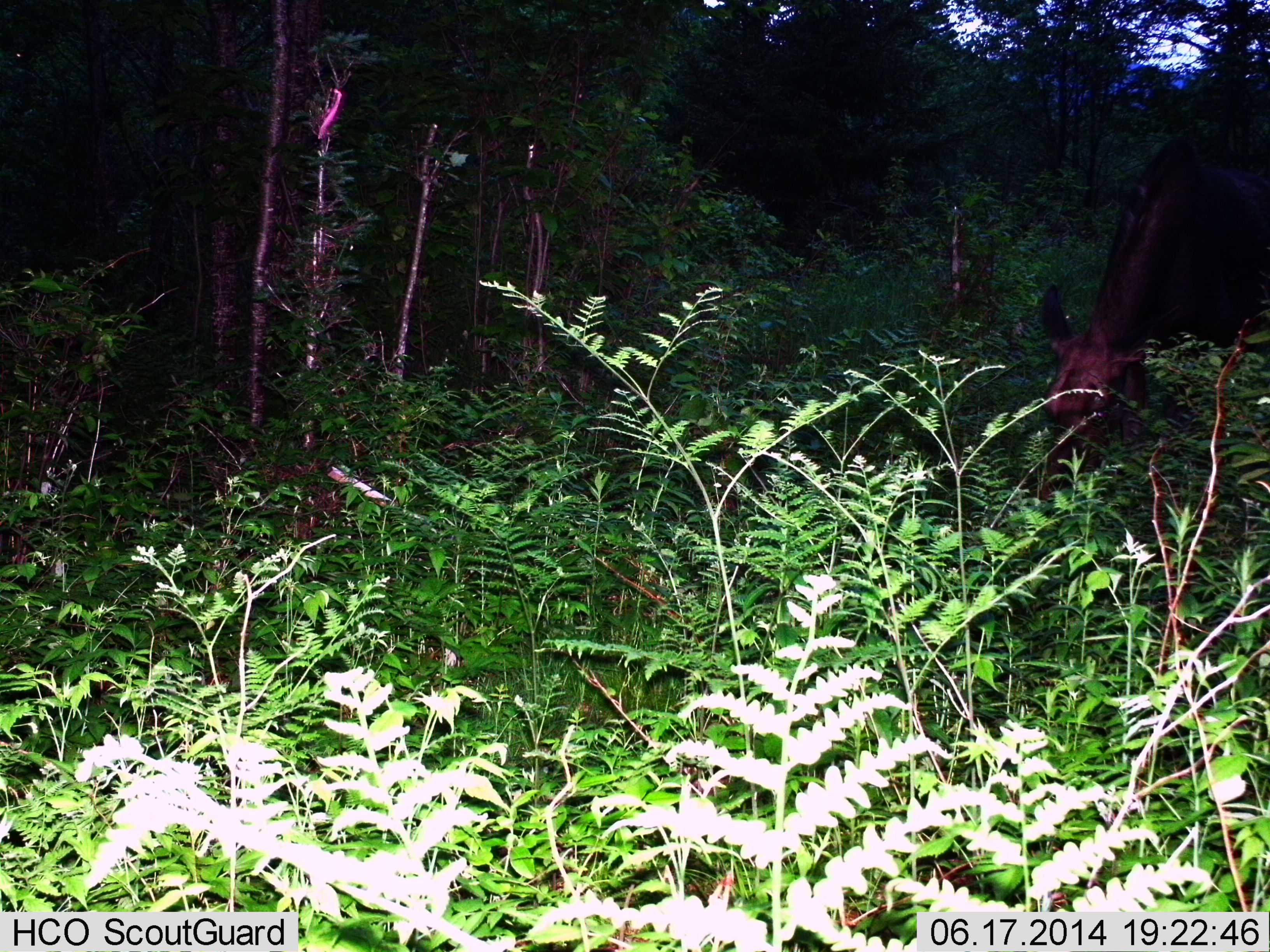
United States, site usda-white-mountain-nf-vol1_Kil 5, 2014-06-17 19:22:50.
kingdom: Animalia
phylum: Chordata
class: Mammalia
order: Artiodactyla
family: Cervidae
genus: Alces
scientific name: Alces alces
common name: moose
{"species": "moose (Alces alces)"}